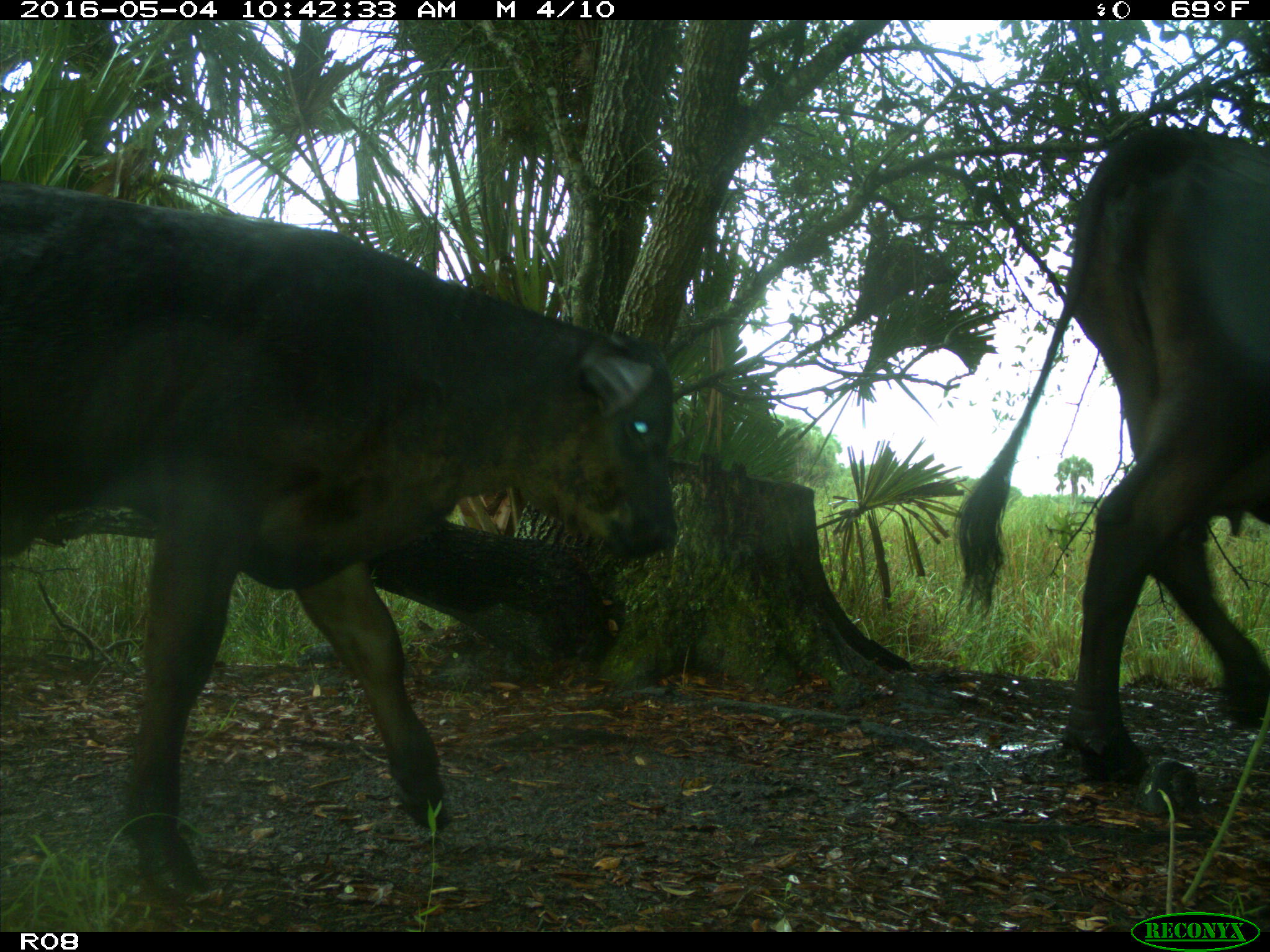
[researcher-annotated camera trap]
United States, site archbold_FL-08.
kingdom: Animalia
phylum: Chordata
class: Mammalia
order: Artiodactyla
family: Bovidae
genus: Bos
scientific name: Bos taurus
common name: domestic cow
Bos taurus (domestic cow).